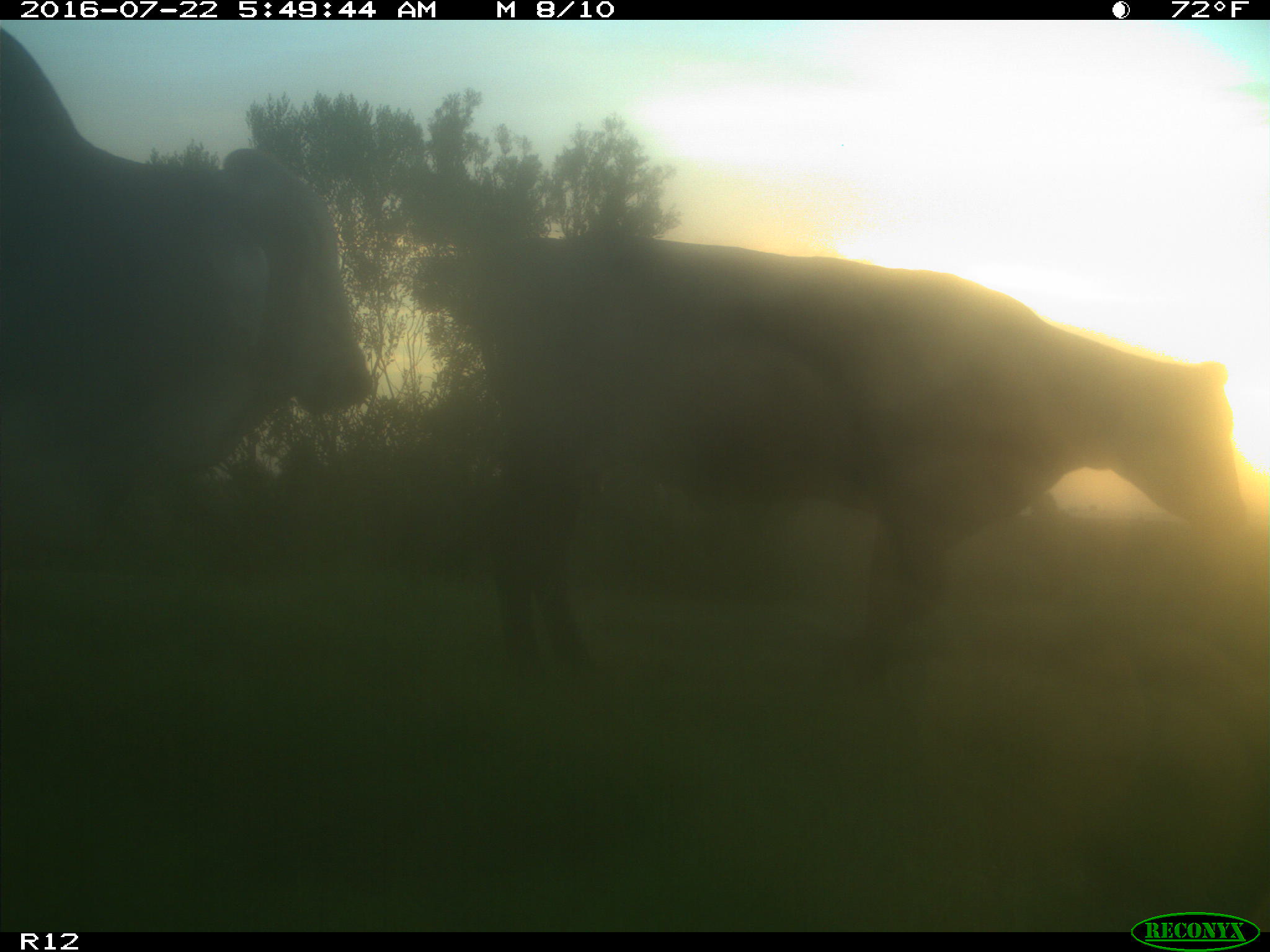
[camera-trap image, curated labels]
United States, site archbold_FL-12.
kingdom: Animalia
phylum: Chordata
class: Mammalia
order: Artiodactyla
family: Bovidae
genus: Bos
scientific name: Bos taurus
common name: domestic cow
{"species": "Bos taurus (domestic cow)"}